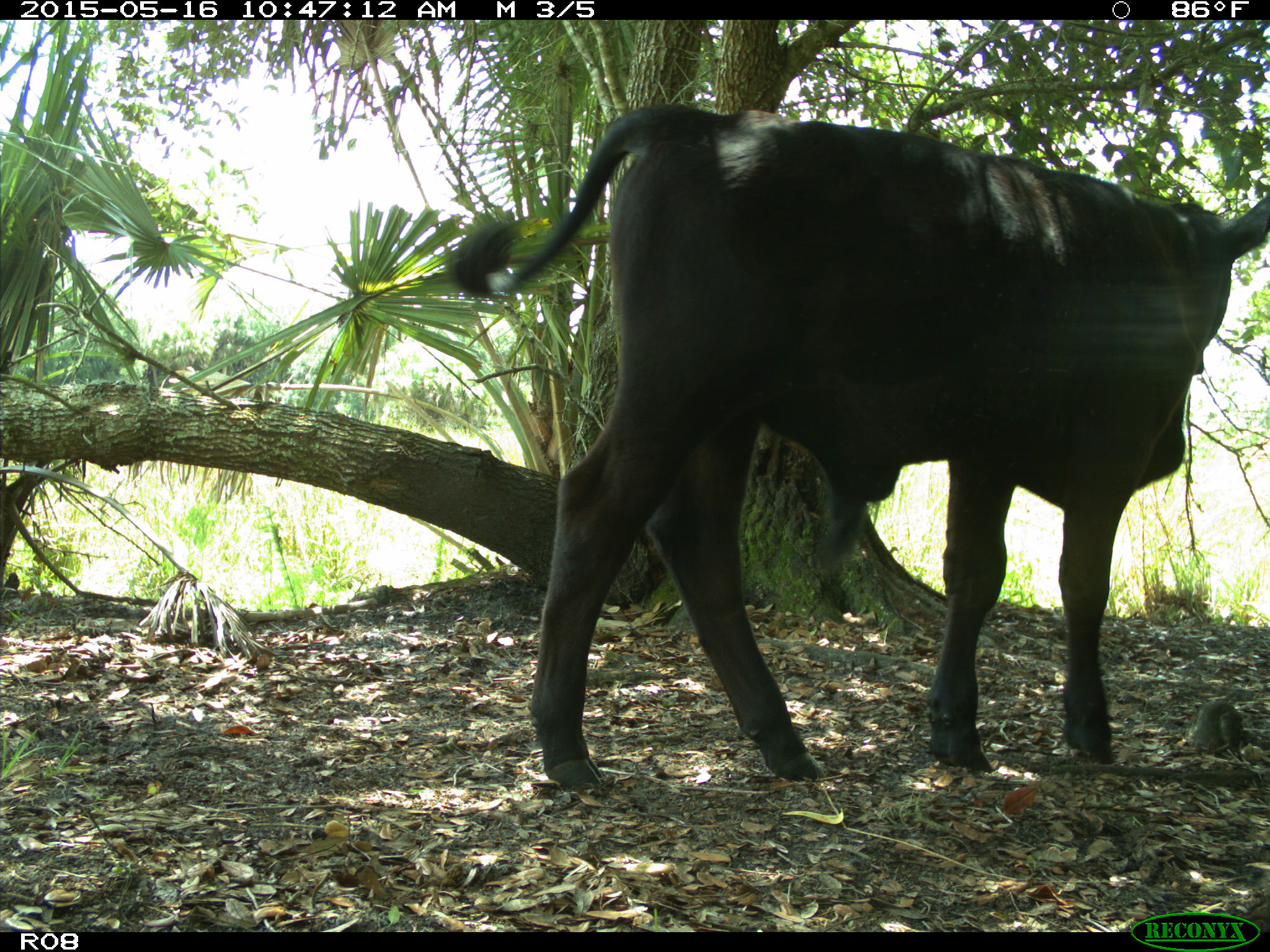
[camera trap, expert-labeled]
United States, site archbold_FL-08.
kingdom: Animalia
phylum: Chordata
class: Mammalia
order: Artiodactyla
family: Bovidae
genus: Bos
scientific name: Bos taurus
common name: domestic cow